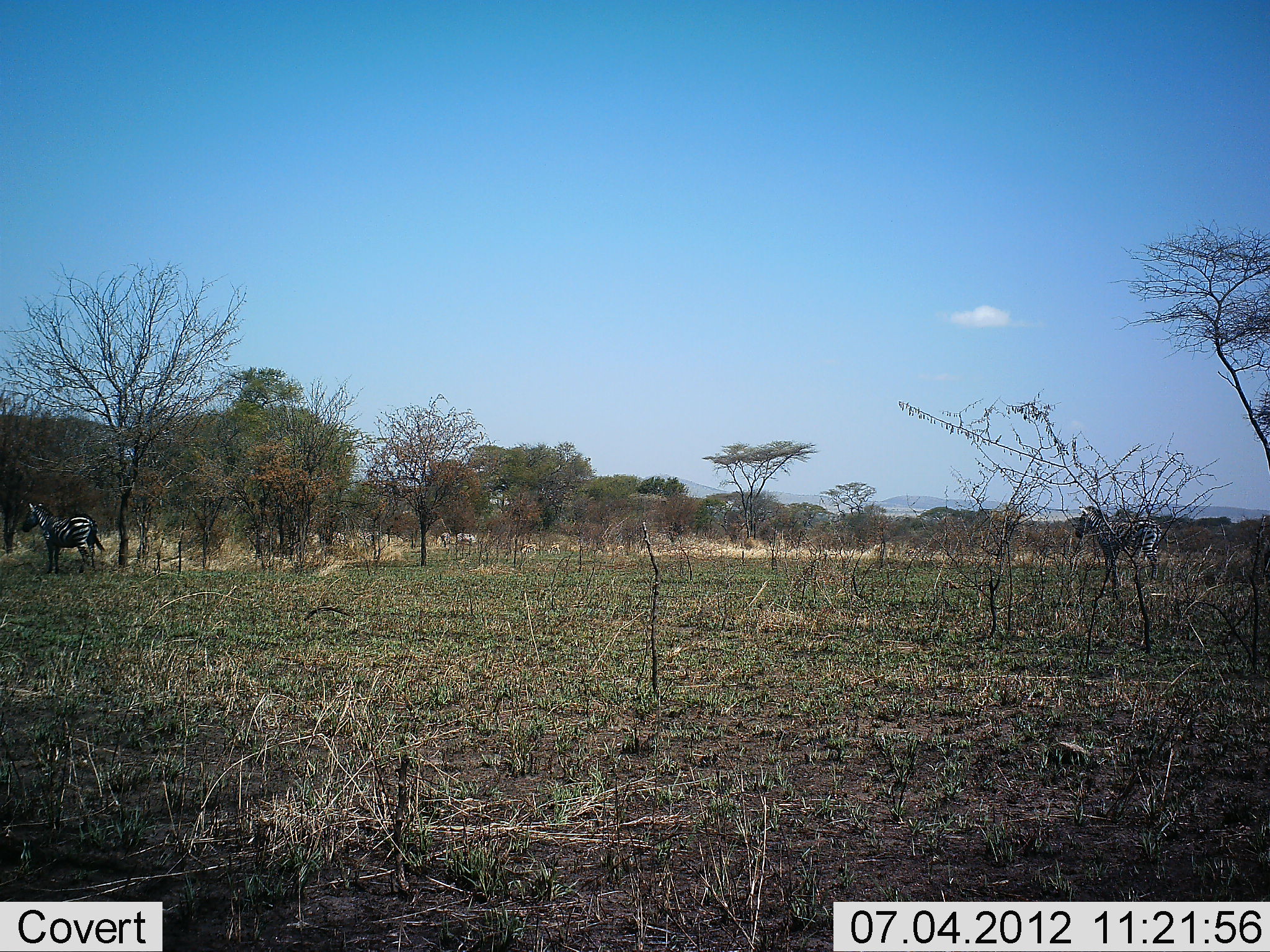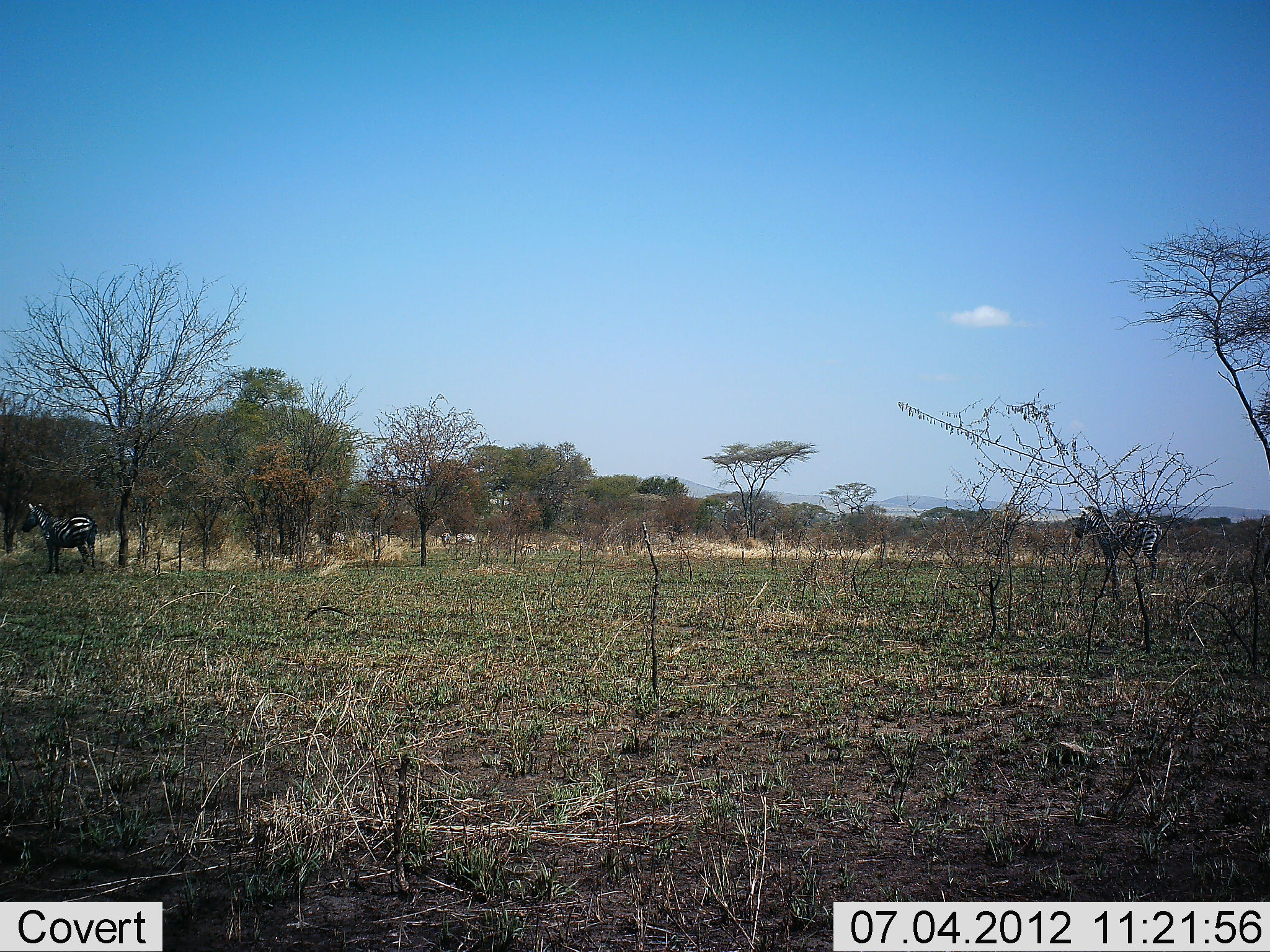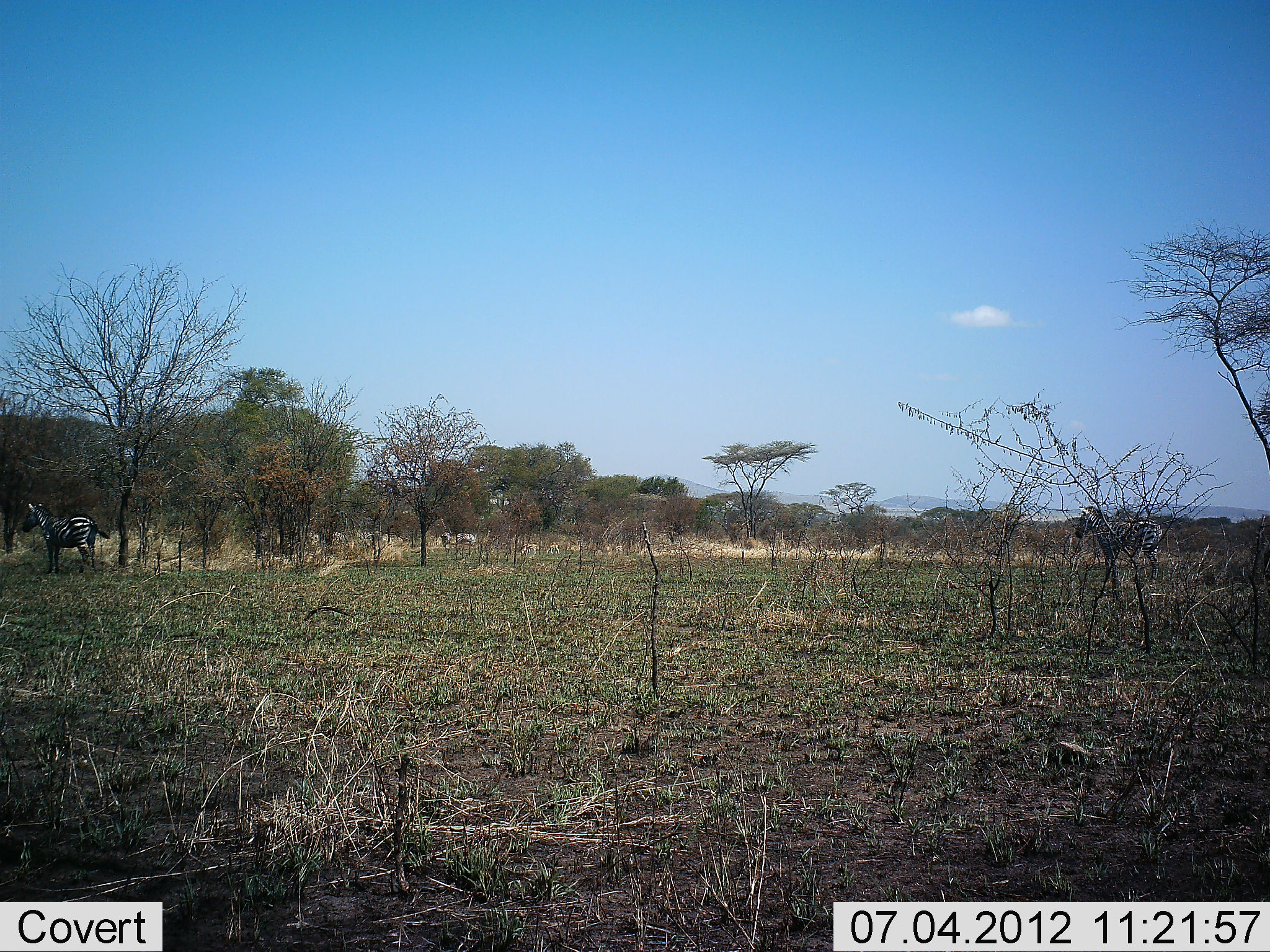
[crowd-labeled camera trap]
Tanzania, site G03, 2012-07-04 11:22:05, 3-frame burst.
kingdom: Animalia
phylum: Chordata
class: Mammalia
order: Perissodactyla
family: Equidae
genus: Equus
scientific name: Equus quagga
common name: plains zebra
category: zebra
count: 2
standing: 91%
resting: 0%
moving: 9%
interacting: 0%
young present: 0%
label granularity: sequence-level